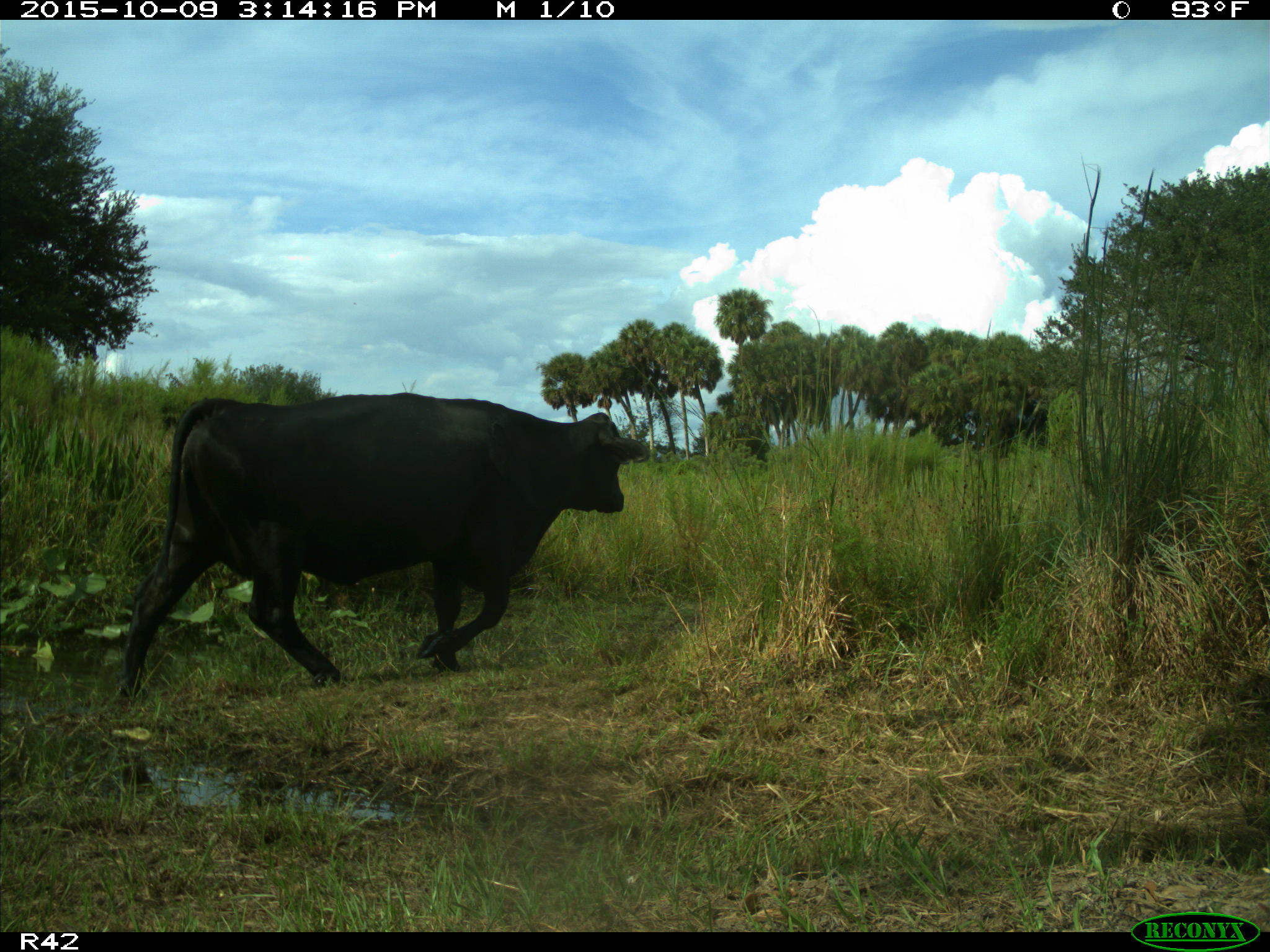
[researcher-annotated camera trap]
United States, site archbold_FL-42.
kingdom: Animalia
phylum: Chordata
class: Mammalia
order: Artiodactyla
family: Bovidae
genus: Bos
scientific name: Bos taurus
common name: domestic cow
Bos taurus (domestic cow).